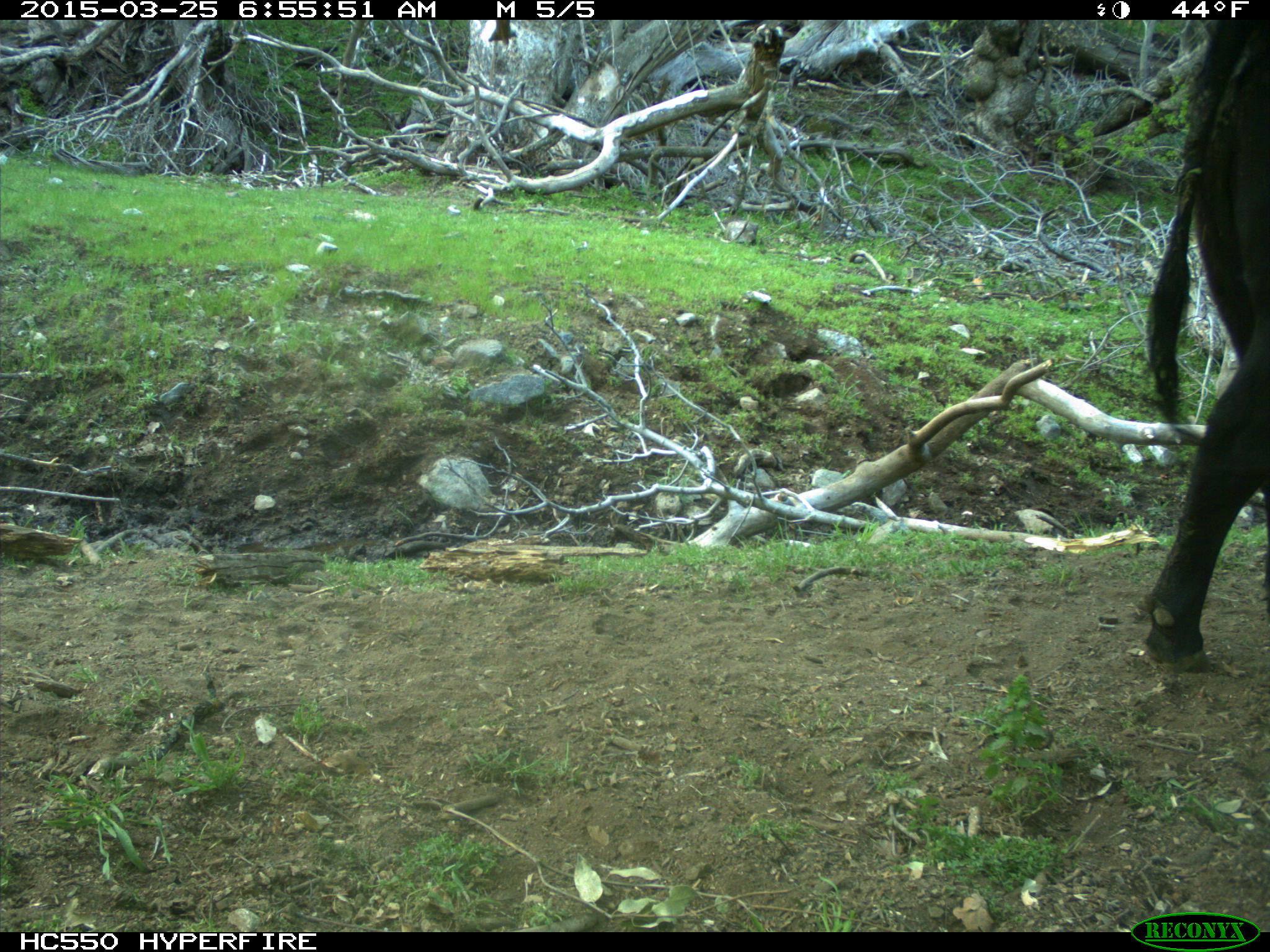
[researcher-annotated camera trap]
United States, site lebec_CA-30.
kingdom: Animalia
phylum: Chordata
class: Mammalia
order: Artiodactyla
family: Bovidae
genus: Bos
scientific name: Bos taurus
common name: domestic cow